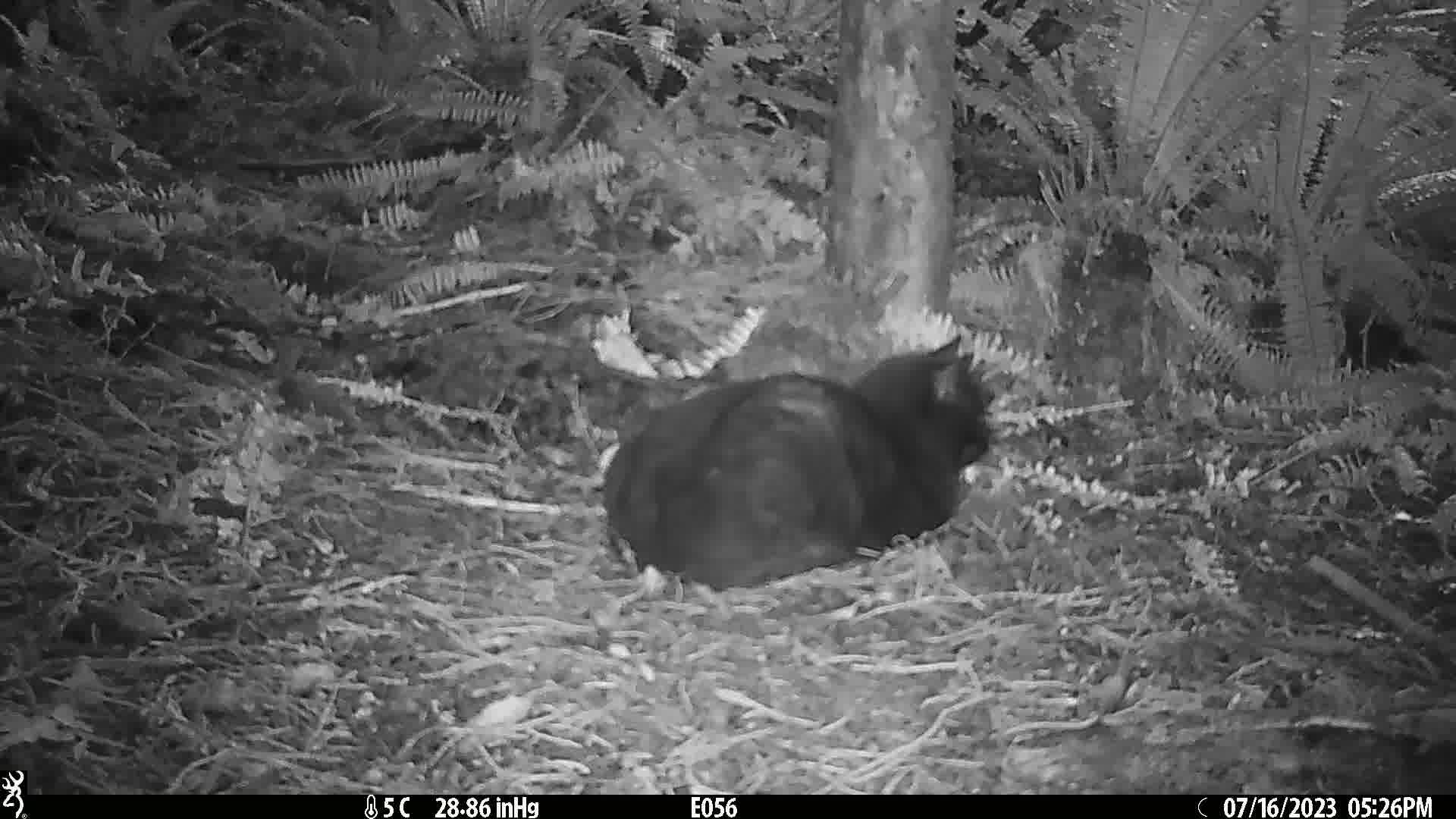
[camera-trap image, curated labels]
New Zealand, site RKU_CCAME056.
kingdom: Animalia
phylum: Chordata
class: Mammalia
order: Carnivora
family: Felidae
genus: Felis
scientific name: Felis catus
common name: domestic cat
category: cat